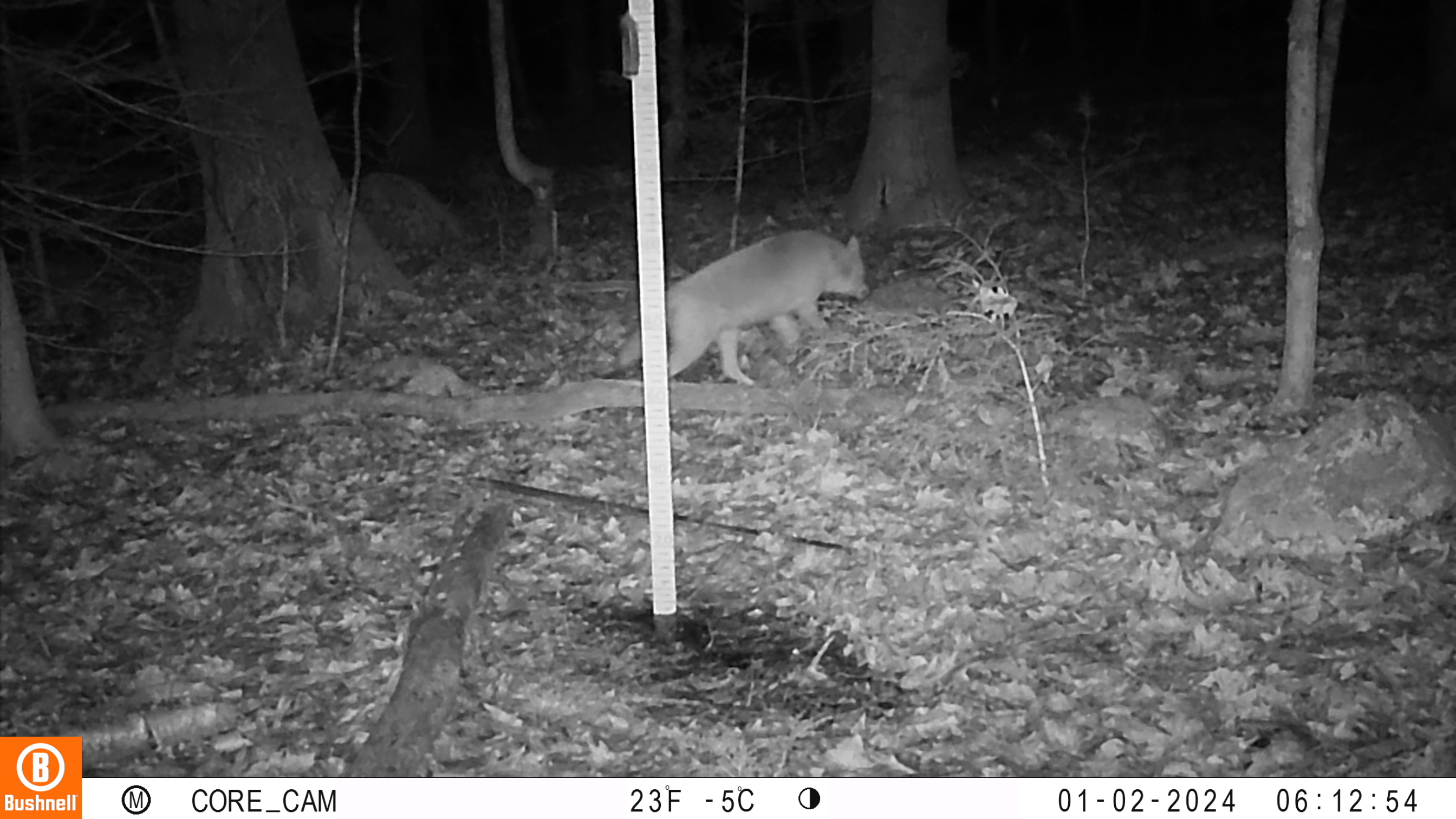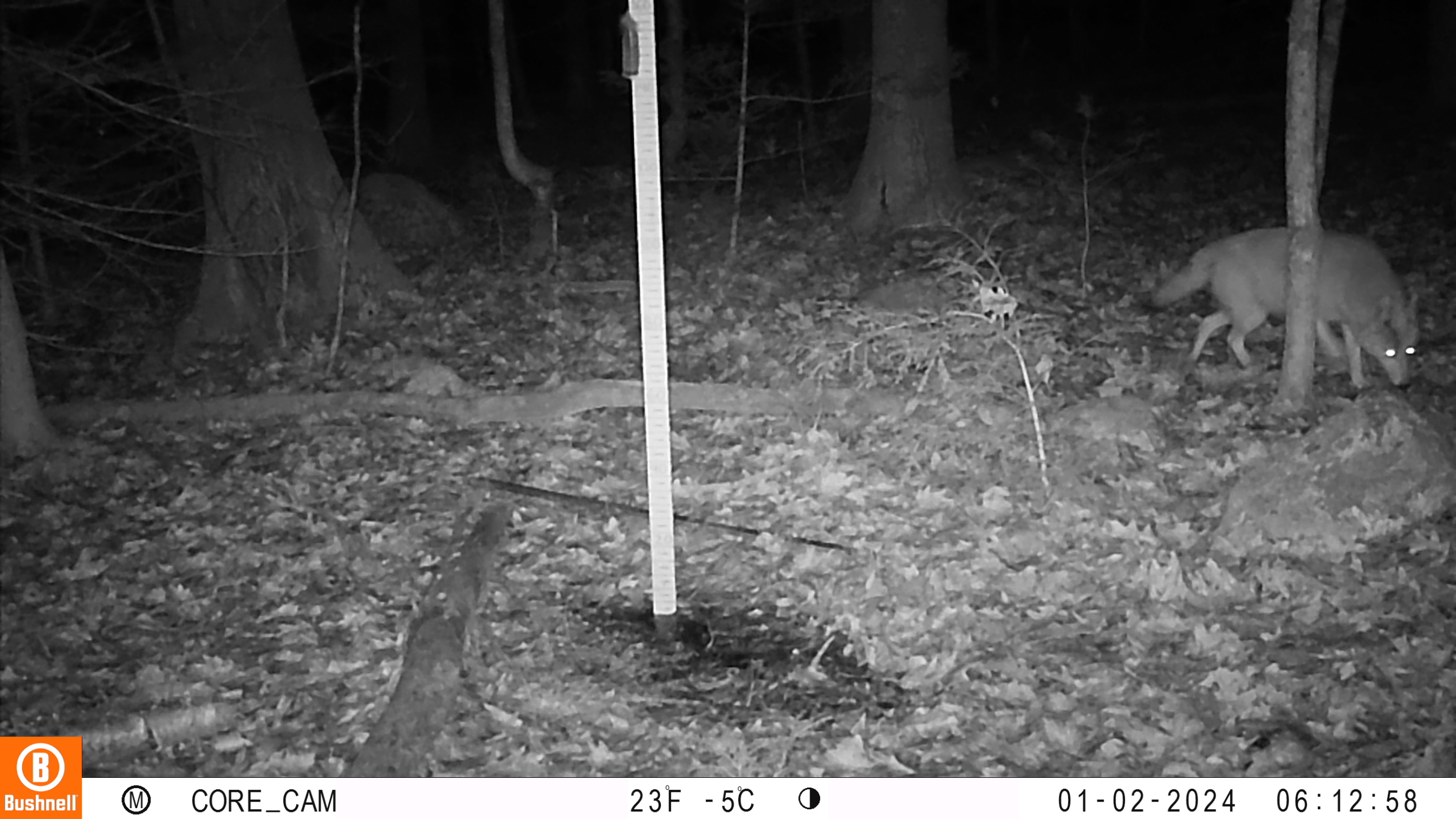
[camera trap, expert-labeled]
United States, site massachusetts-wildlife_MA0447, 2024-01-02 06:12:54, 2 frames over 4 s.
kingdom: Animalia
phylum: Chordata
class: Mammalia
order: Carnivora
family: Canidae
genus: Canis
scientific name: Canis latrans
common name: coyote